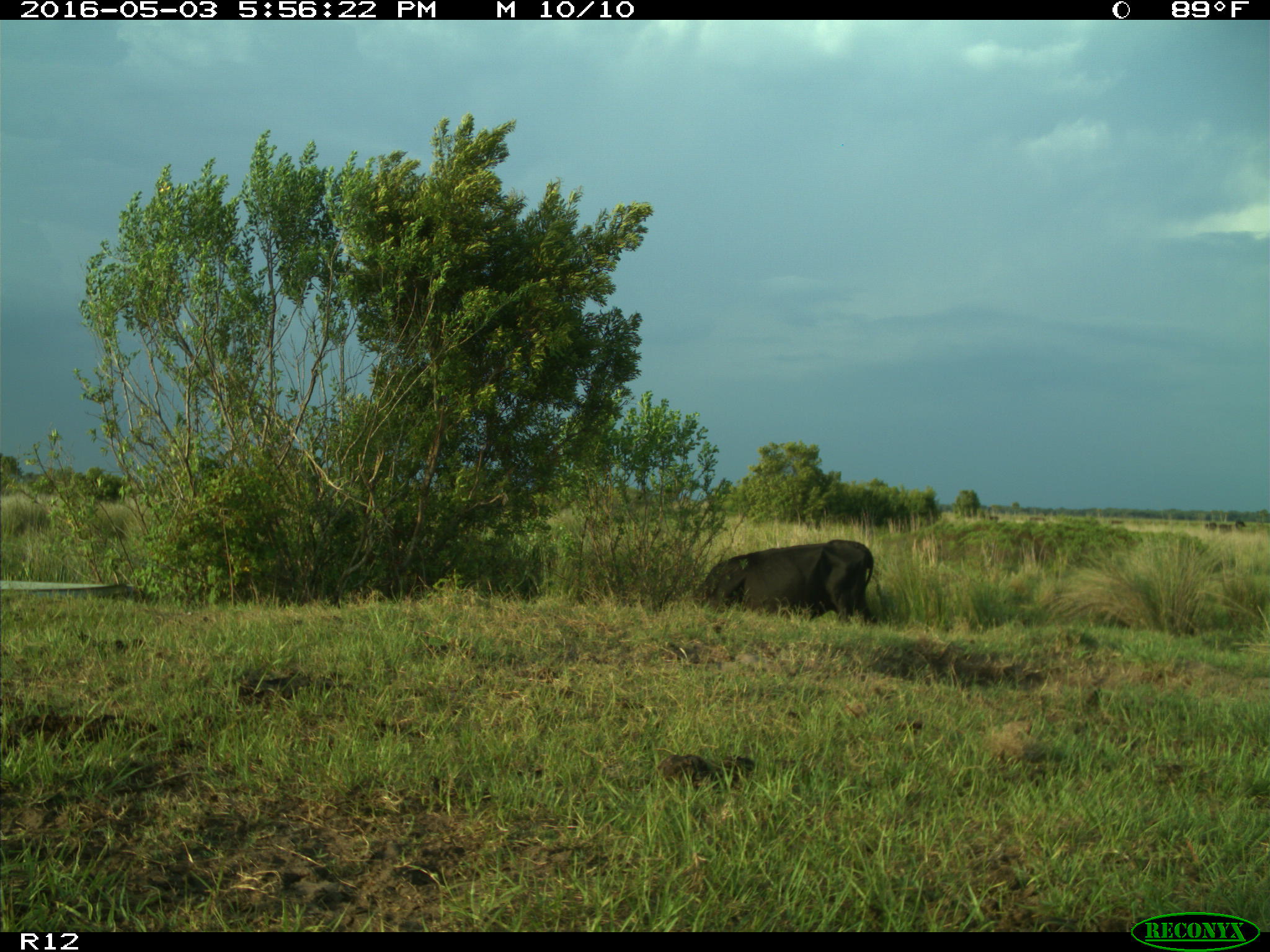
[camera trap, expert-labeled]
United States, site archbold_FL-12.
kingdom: Animalia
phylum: Chordata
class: Mammalia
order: Artiodactyla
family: Bovidae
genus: Bos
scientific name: Bos taurus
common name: domestic cow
Bos taurus (domestic cow).